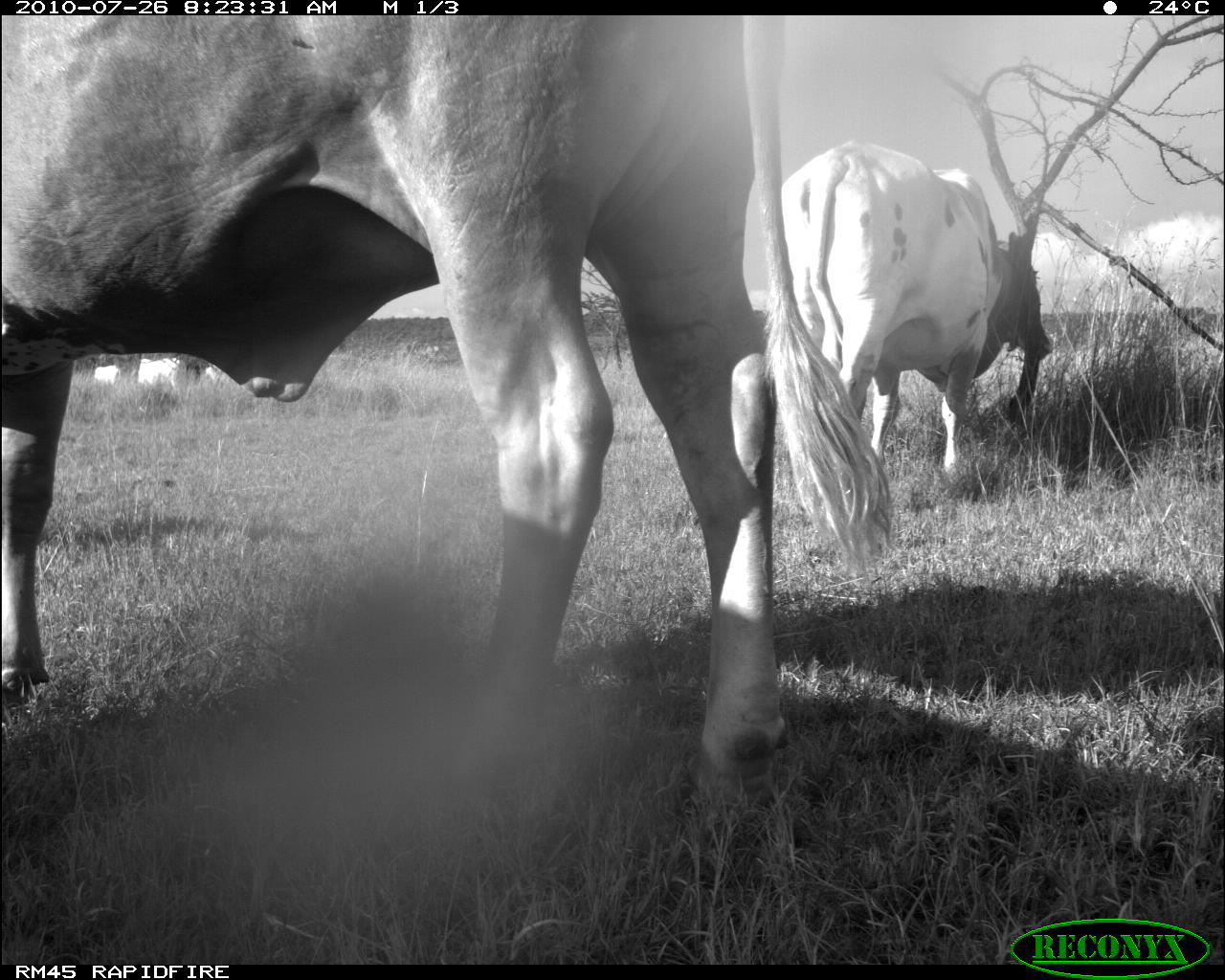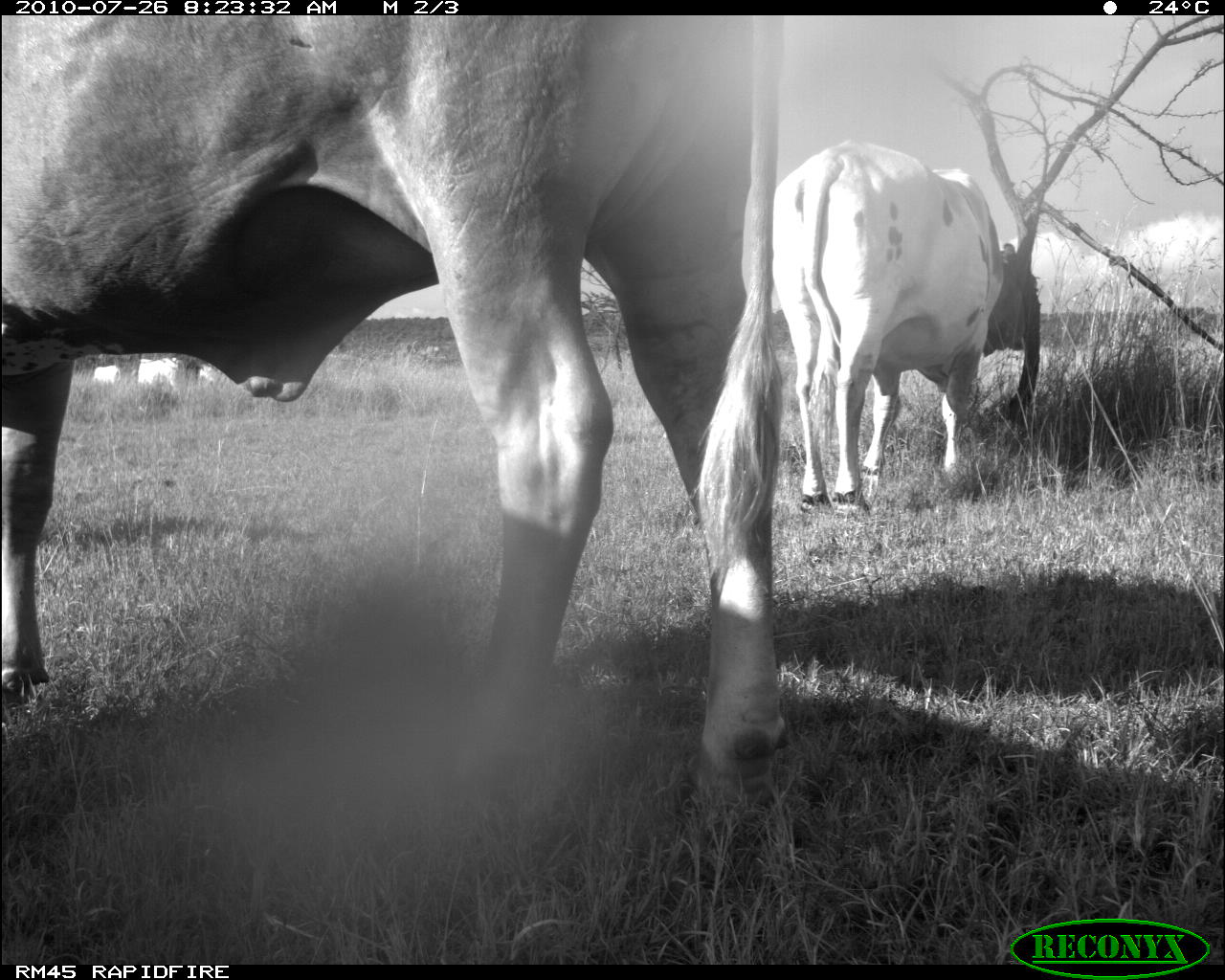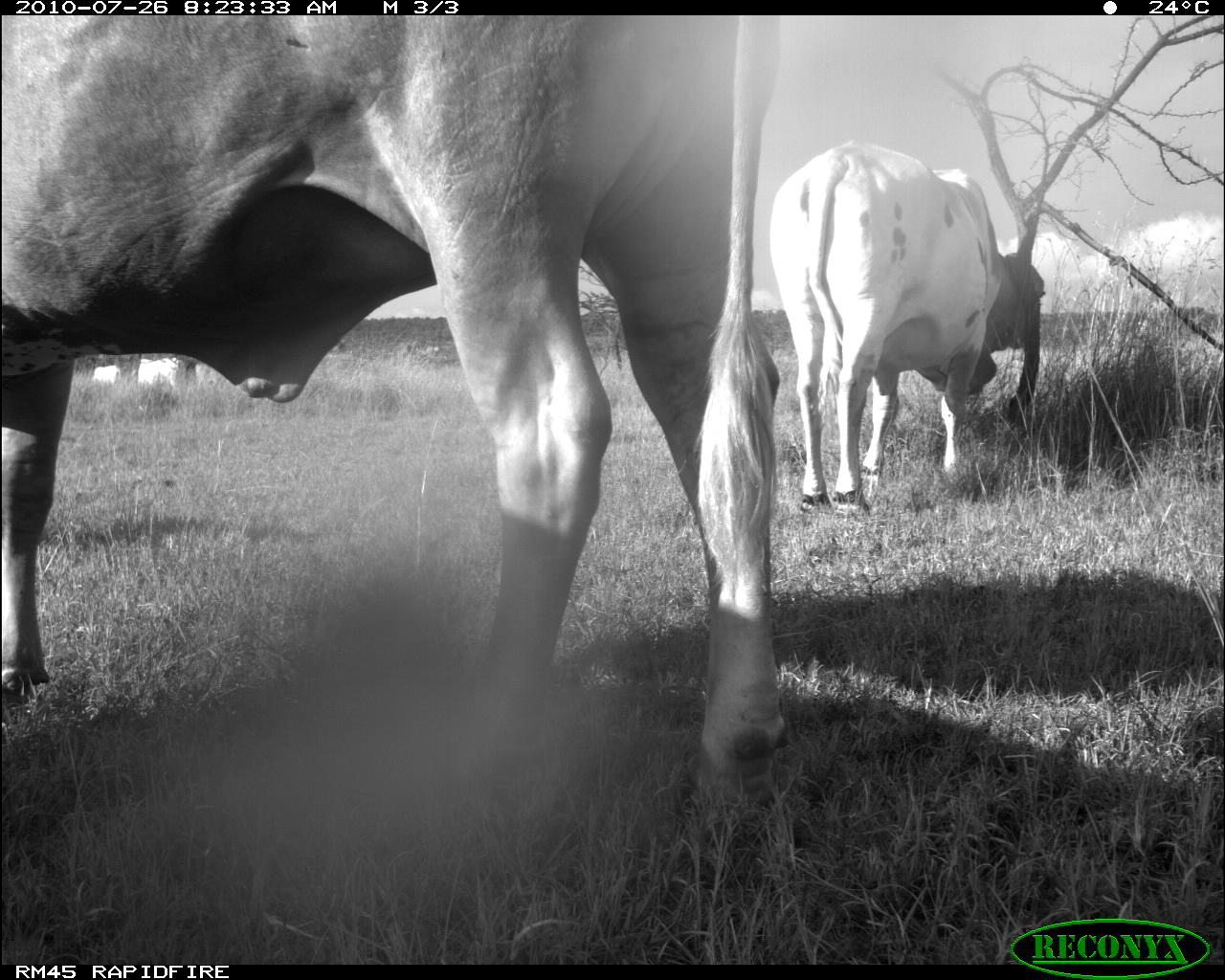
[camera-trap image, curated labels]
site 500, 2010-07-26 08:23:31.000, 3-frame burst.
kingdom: Animalia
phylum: Chordata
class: Mammalia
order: Artiodactyla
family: Bovidae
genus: Tragelaphus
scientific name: Tragelaphus oryx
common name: eland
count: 5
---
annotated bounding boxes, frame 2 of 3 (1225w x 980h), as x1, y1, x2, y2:
tragelaphus oryx: 1, 13, 788, 782; 772, 138, 1026, 509